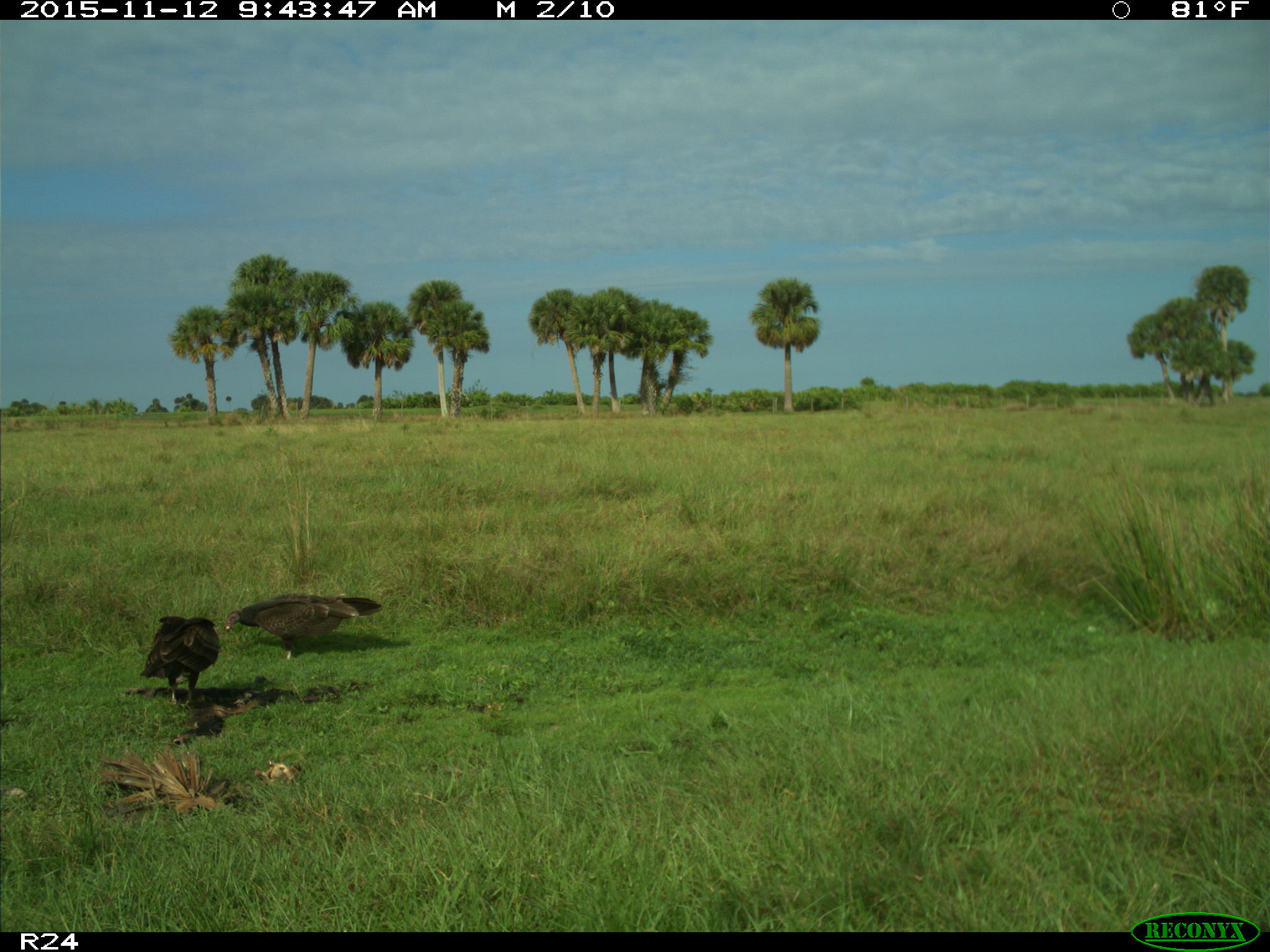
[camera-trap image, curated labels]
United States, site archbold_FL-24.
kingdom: Animalia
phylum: Chordata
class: Aves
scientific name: Aves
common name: birds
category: unidentified bird